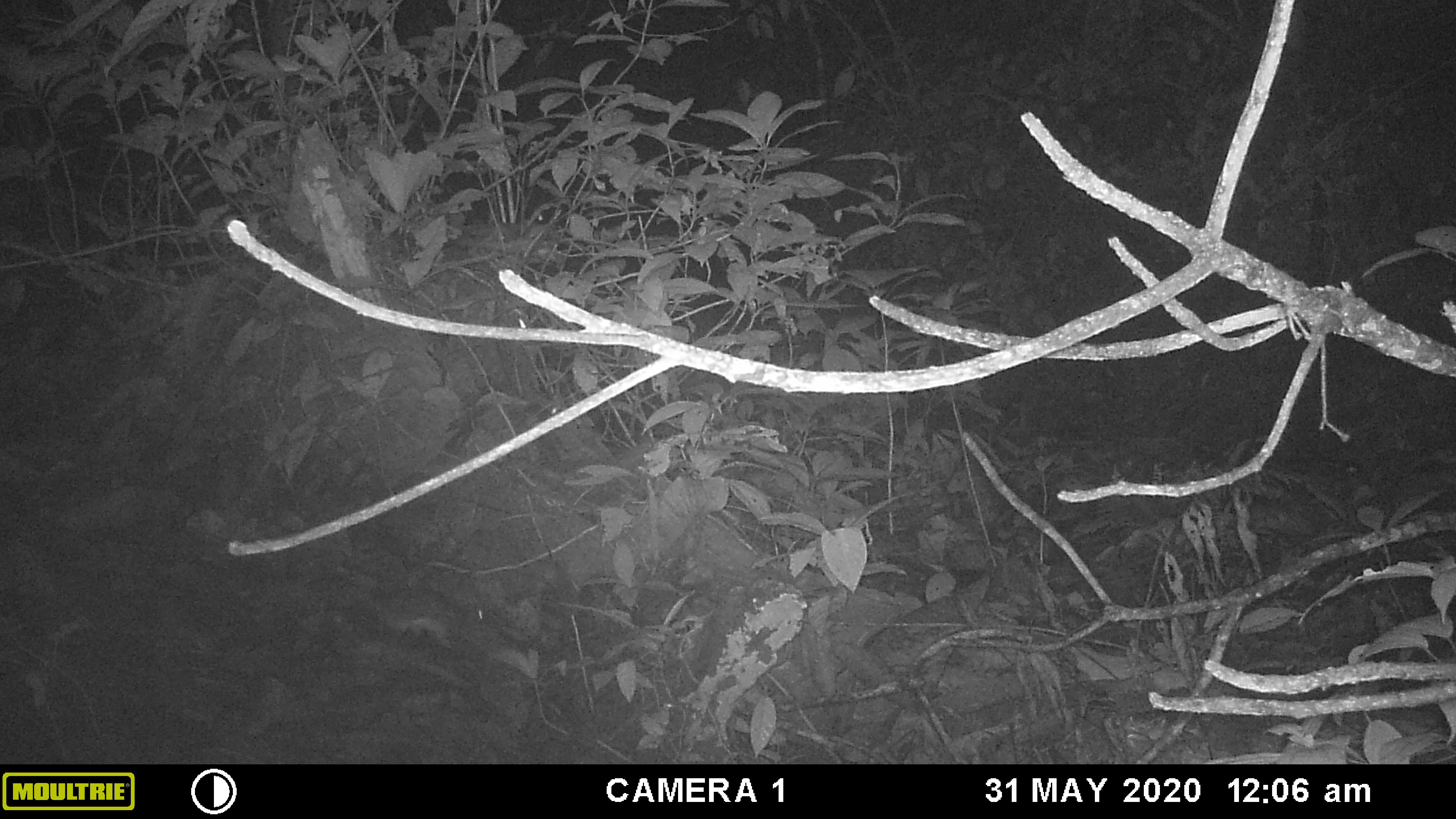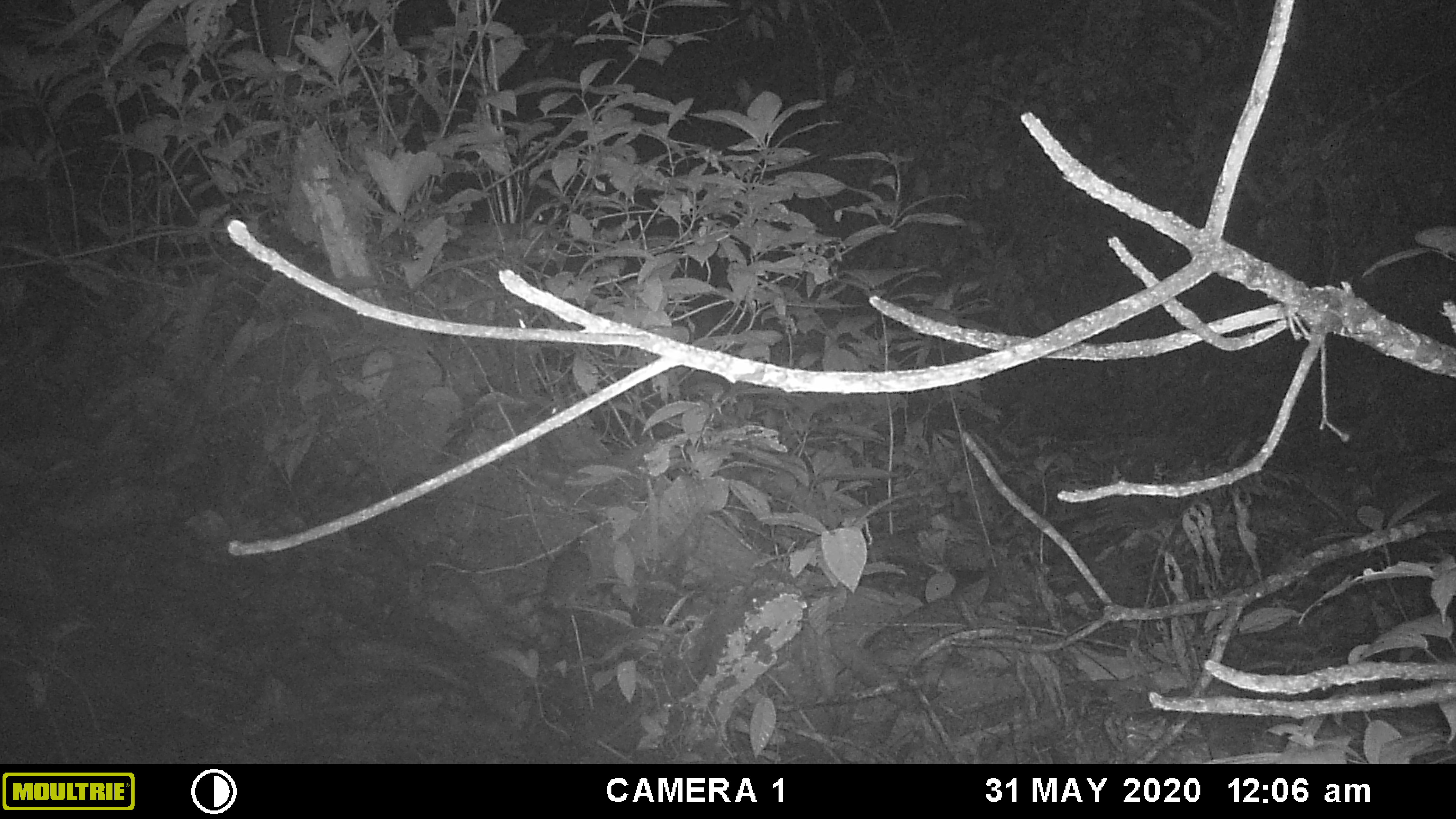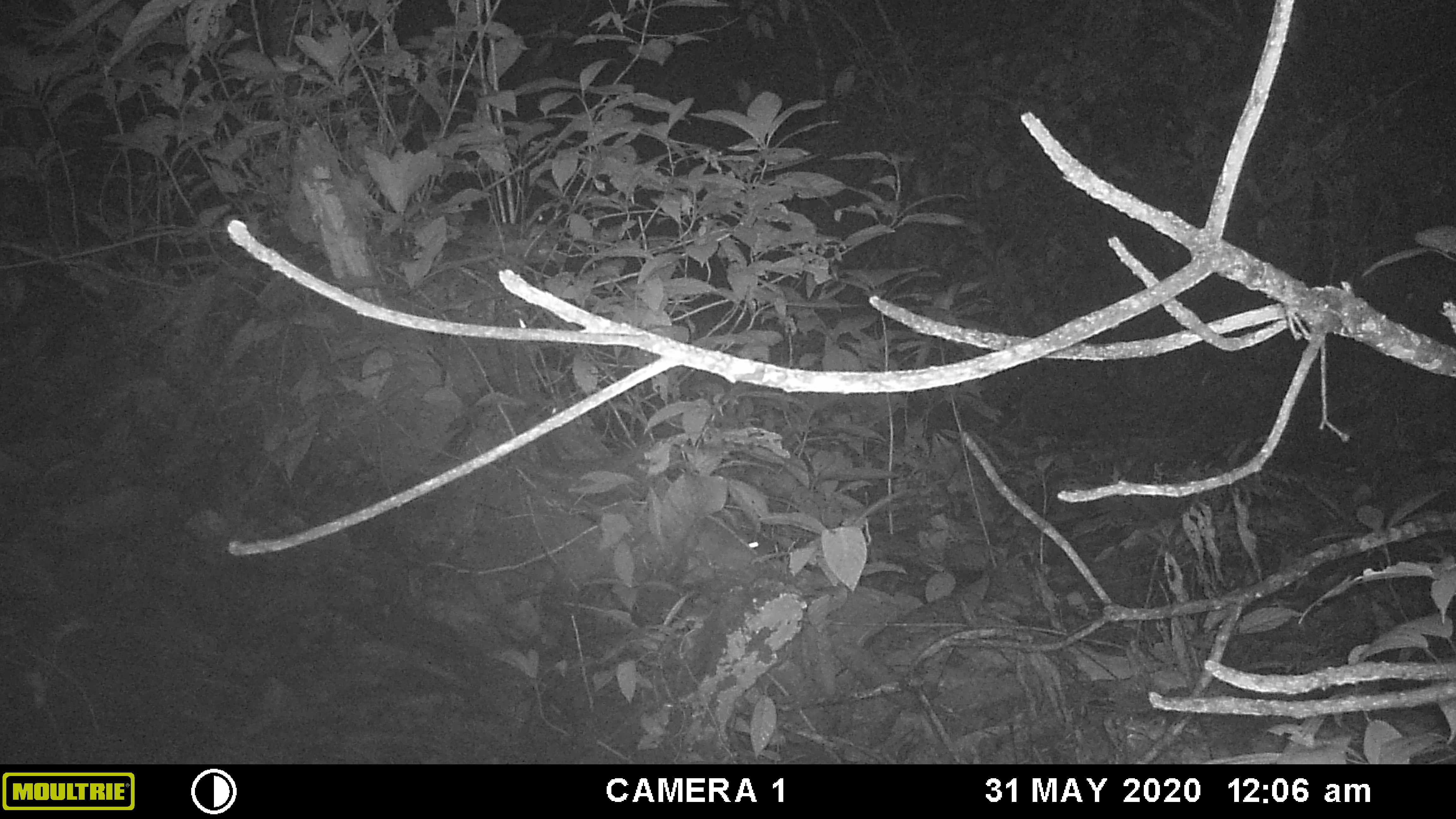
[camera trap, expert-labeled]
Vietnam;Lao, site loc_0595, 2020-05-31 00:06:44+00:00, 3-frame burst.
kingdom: Animalia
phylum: Chordata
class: Mammalia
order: Rodentia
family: Muridae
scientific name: Muridae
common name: old-world mice and rats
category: unidentified murid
Unidentified murid (old-world mice and rats) (Muridae). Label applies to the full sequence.